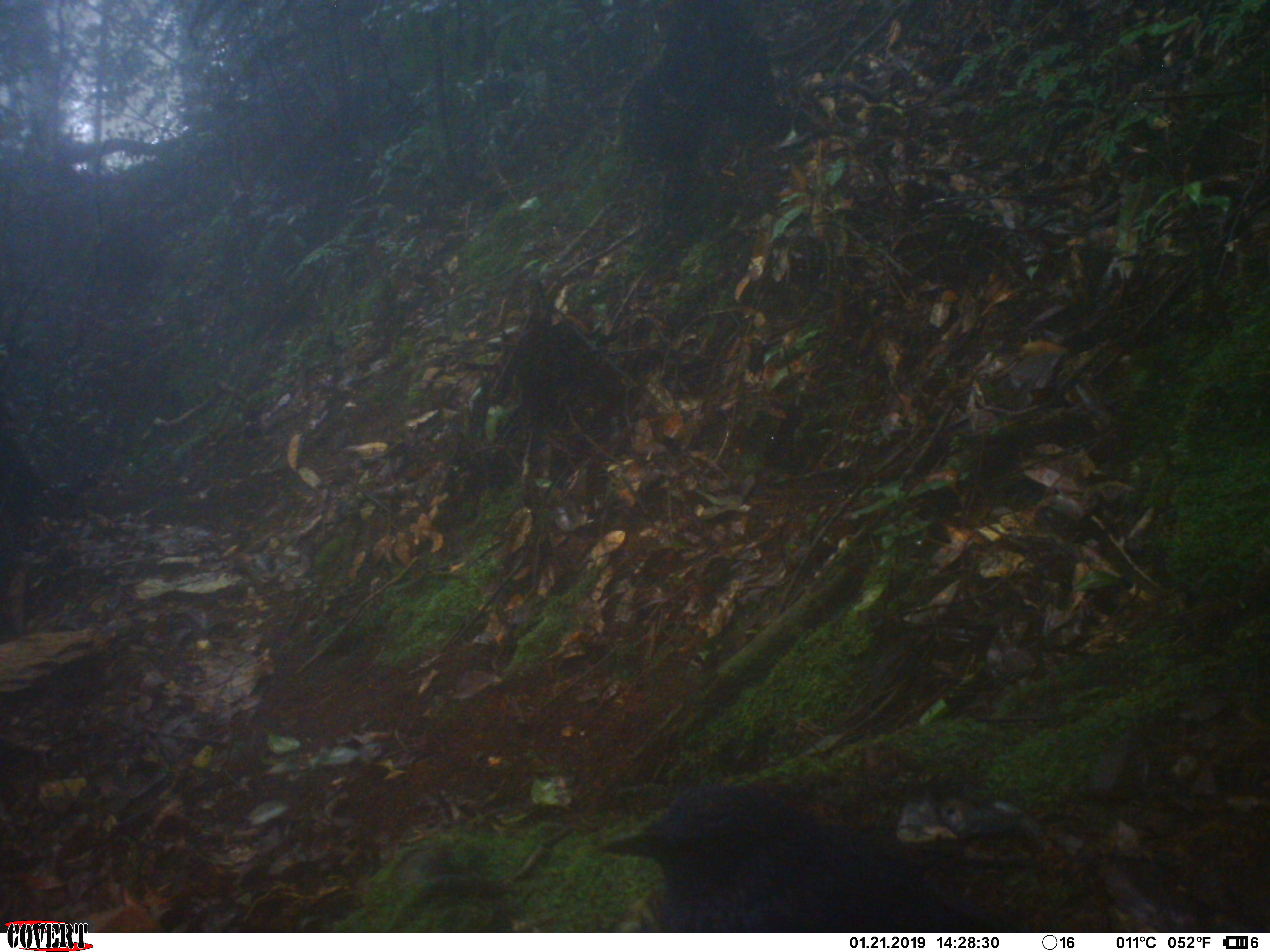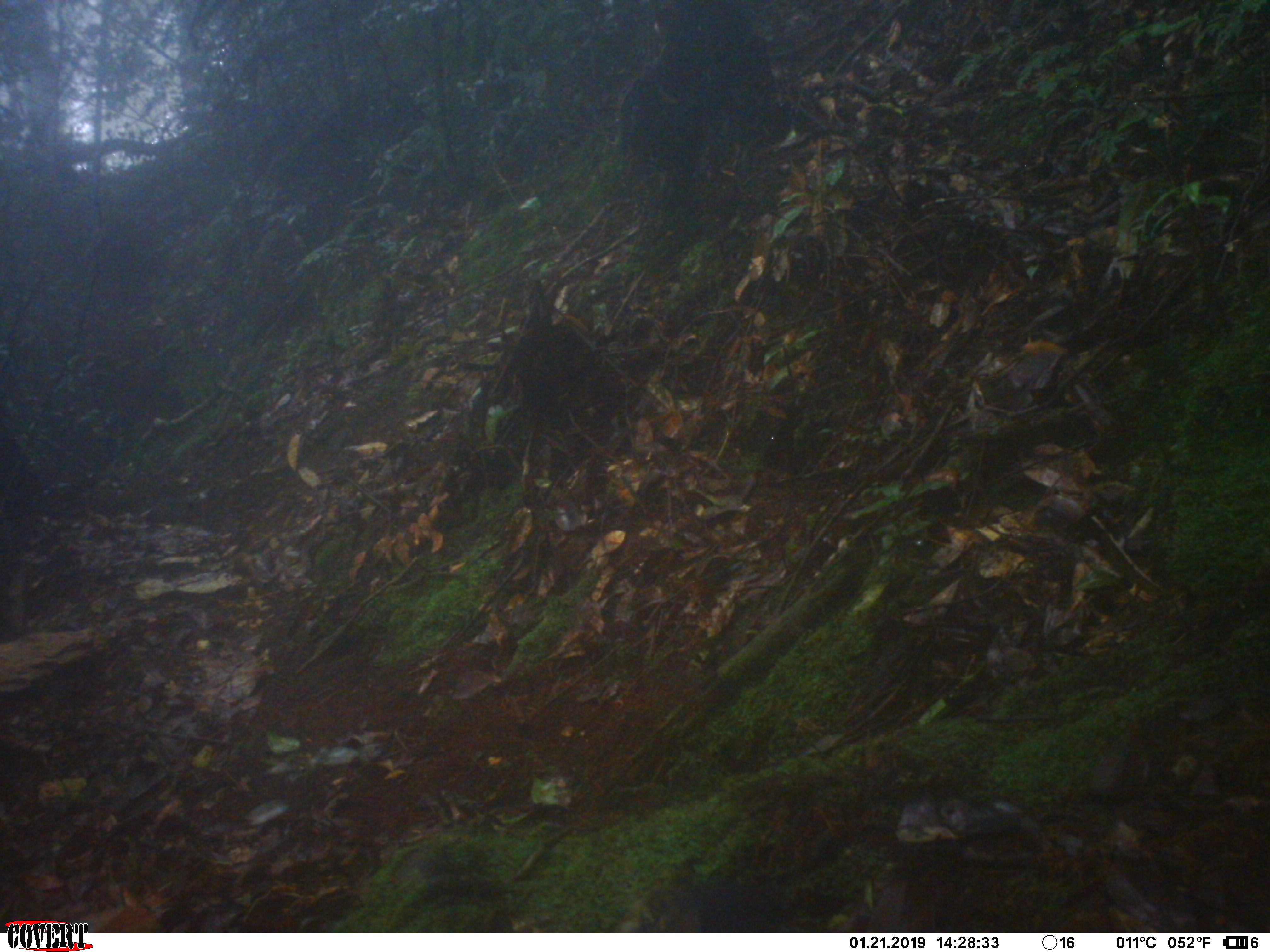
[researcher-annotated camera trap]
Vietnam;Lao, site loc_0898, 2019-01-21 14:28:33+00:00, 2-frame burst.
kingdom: Animalia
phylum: Chordata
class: Aves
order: Passeriformes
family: Muscicapidae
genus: Myophonus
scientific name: Myophonus caeruleus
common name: blue whistling thrush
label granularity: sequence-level